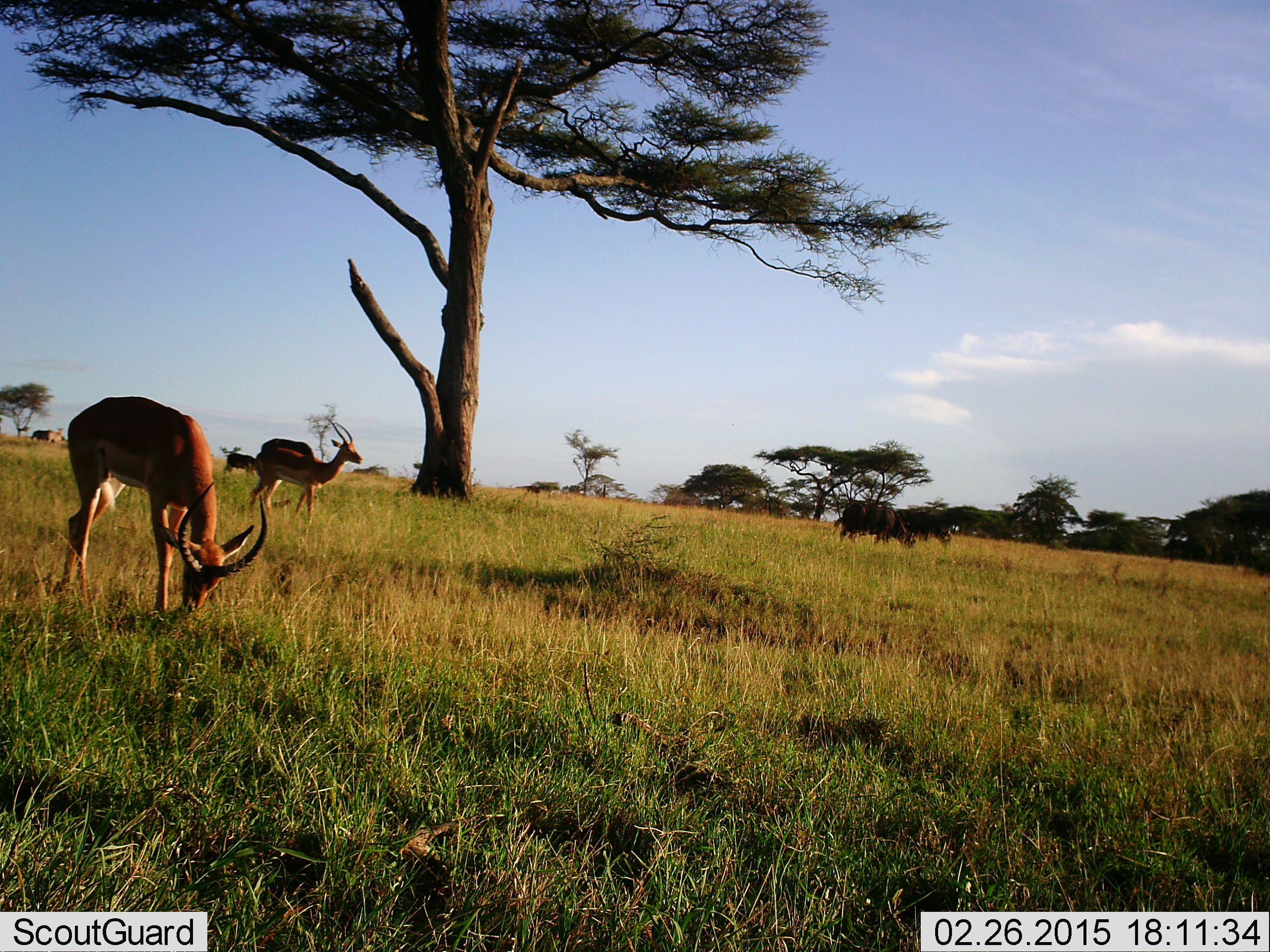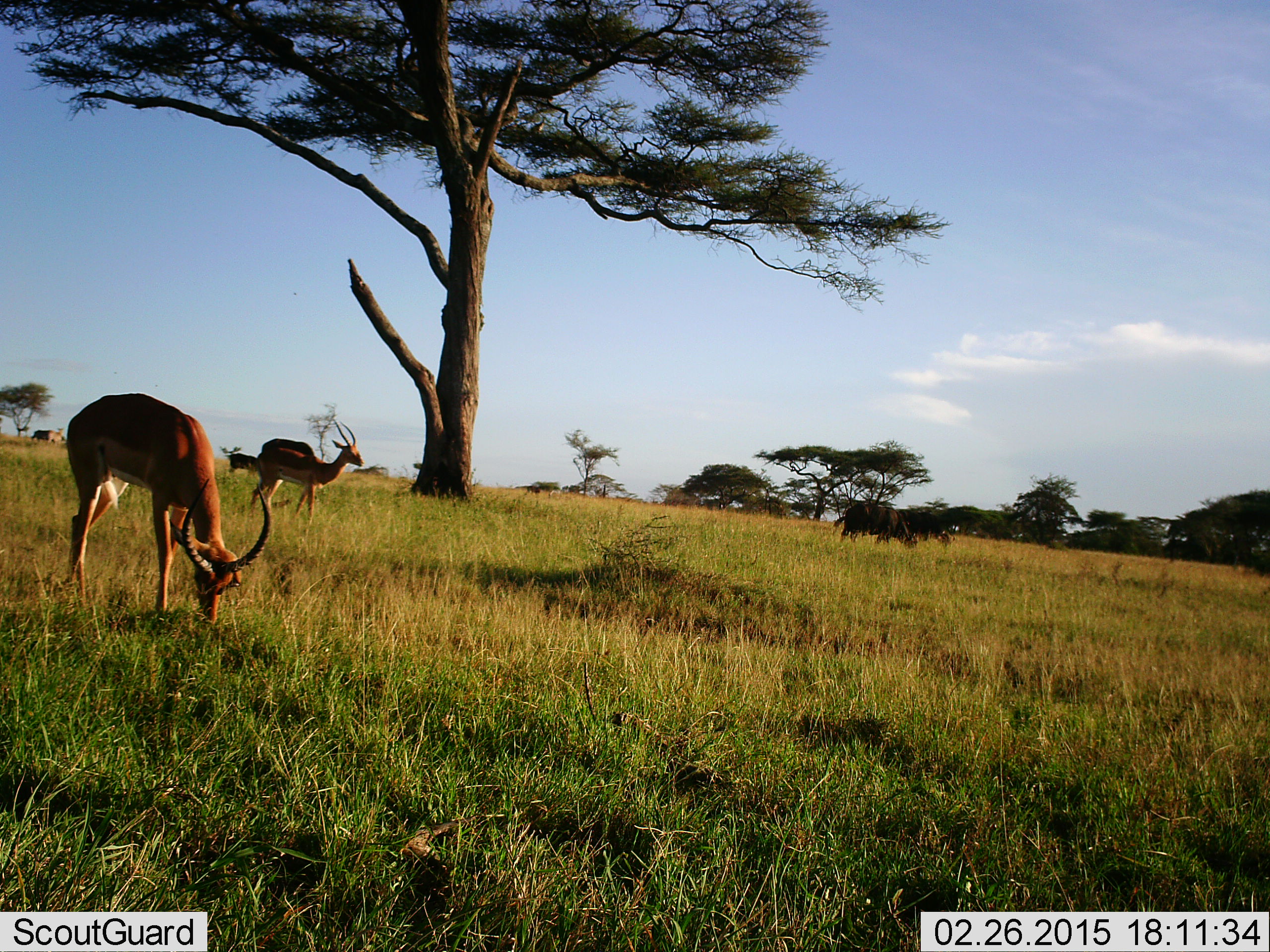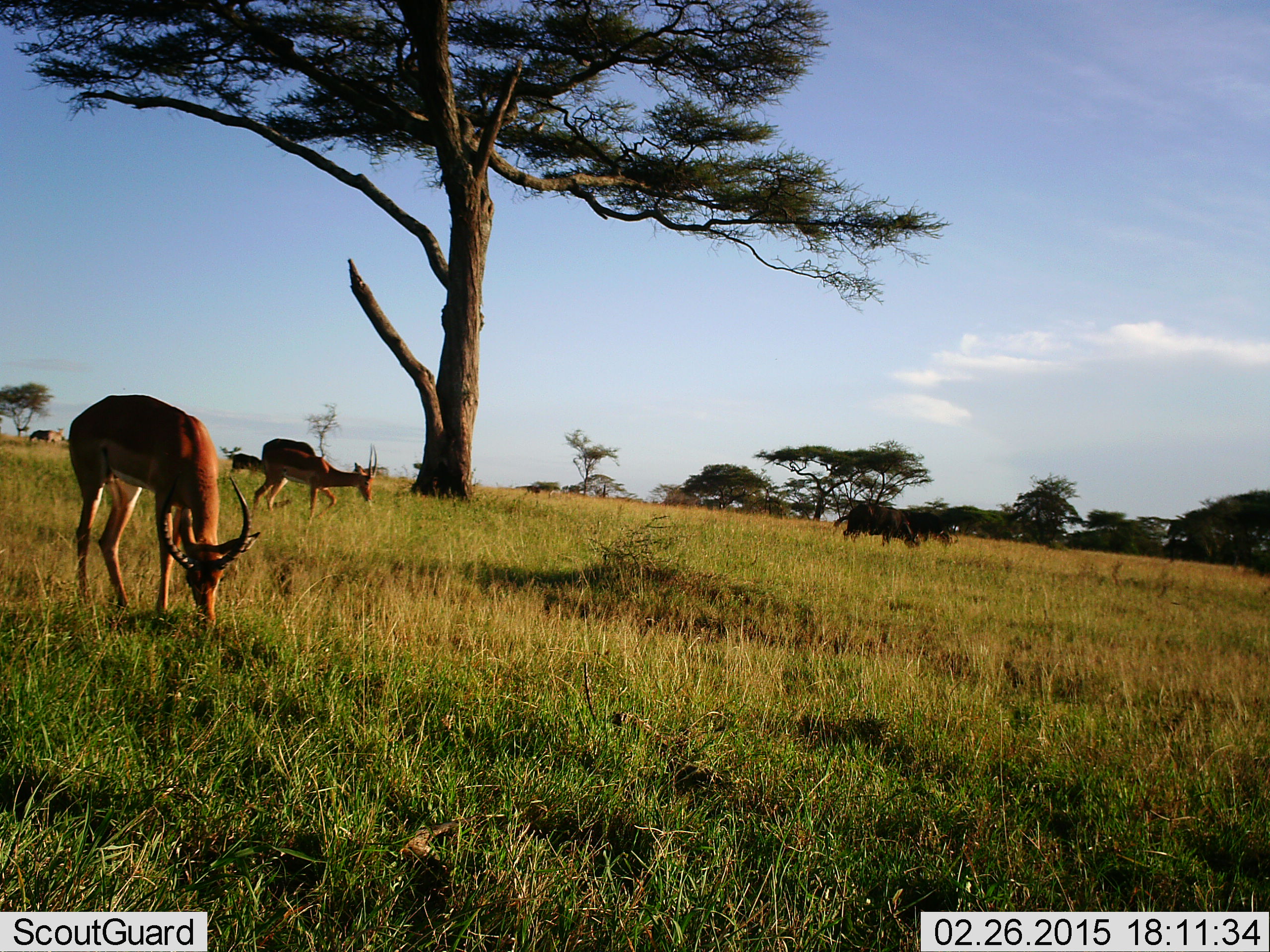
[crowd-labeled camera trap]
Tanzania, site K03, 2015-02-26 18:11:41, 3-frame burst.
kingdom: Animalia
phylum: Chordata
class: Mammalia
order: Artiodactyla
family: Bovidae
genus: Syncerus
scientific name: Syncerus caffer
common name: cape buffalo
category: buffalo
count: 2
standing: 33%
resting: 0%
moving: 17%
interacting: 0%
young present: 0%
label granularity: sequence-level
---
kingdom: Animalia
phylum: Chordata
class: Mammalia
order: Artiodactyla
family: Bovidae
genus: Aepyceros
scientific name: Aepyceros melampus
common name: impala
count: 4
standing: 73%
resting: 0%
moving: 33%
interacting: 0%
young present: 0%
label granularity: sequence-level